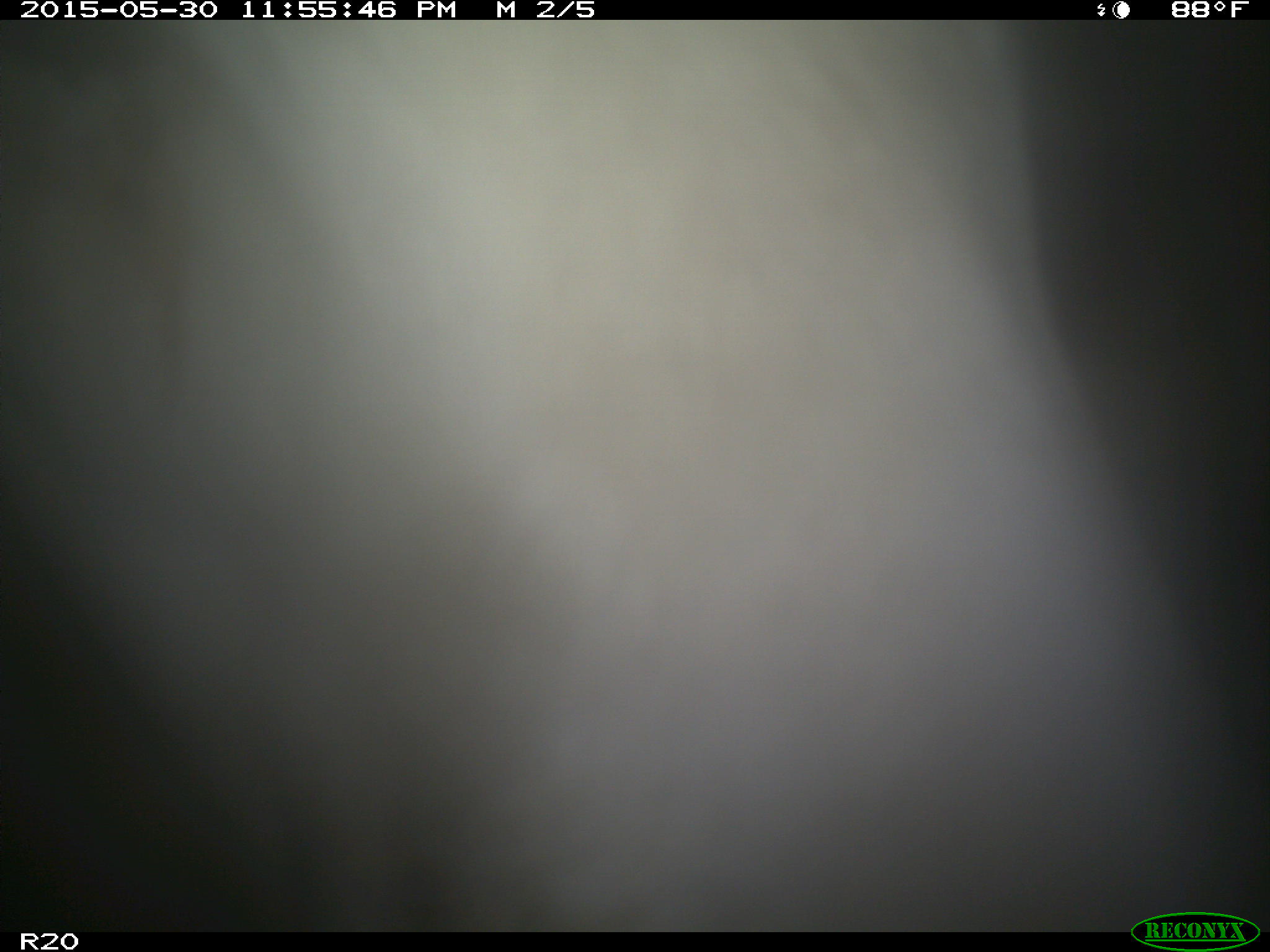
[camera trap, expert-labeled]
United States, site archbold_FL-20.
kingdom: Animalia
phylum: Chordata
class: Mammalia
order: Artiodactyla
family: Bovidae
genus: Bos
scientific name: Bos taurus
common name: domestic cow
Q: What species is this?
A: Bos taurus (domestic cow).